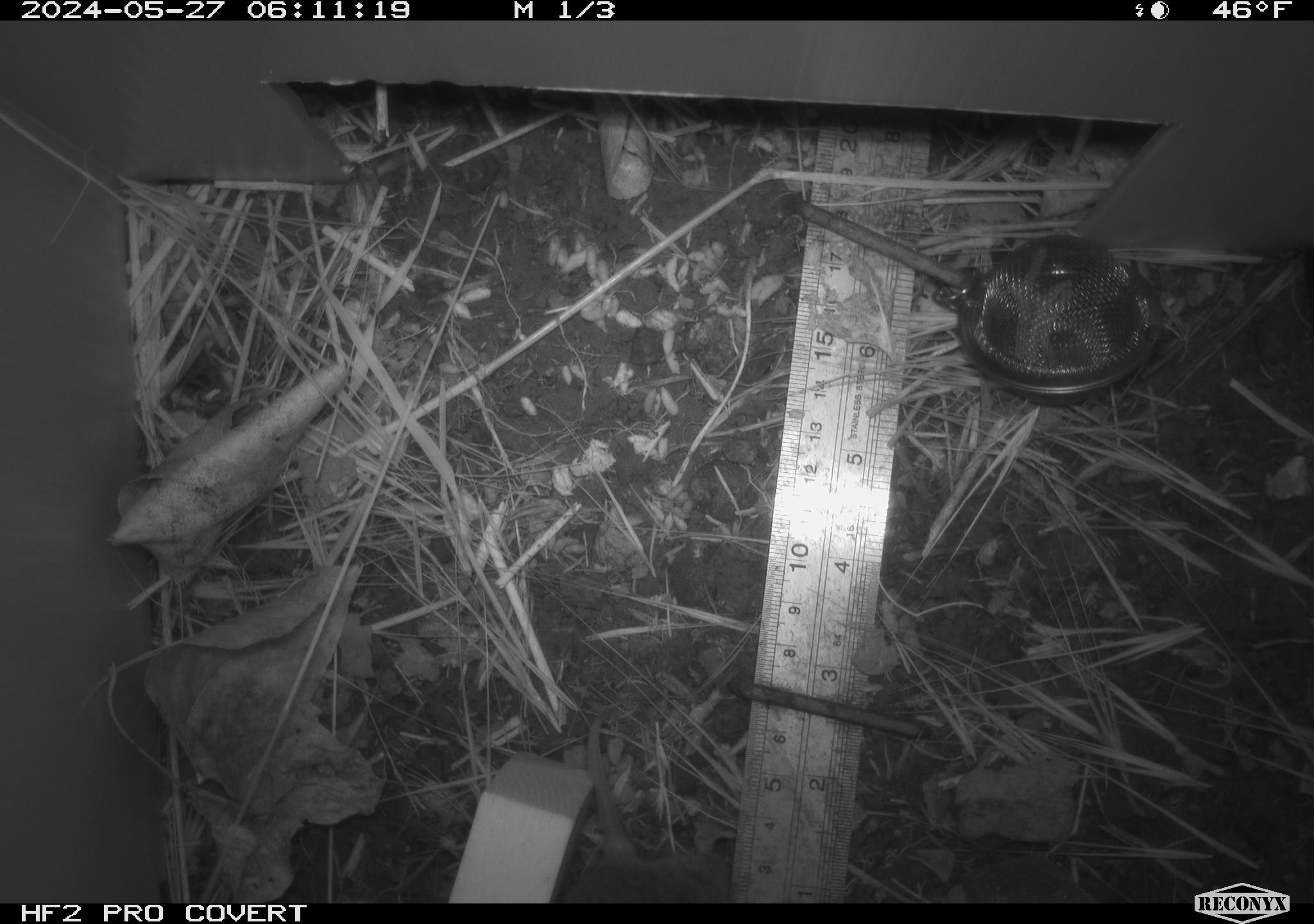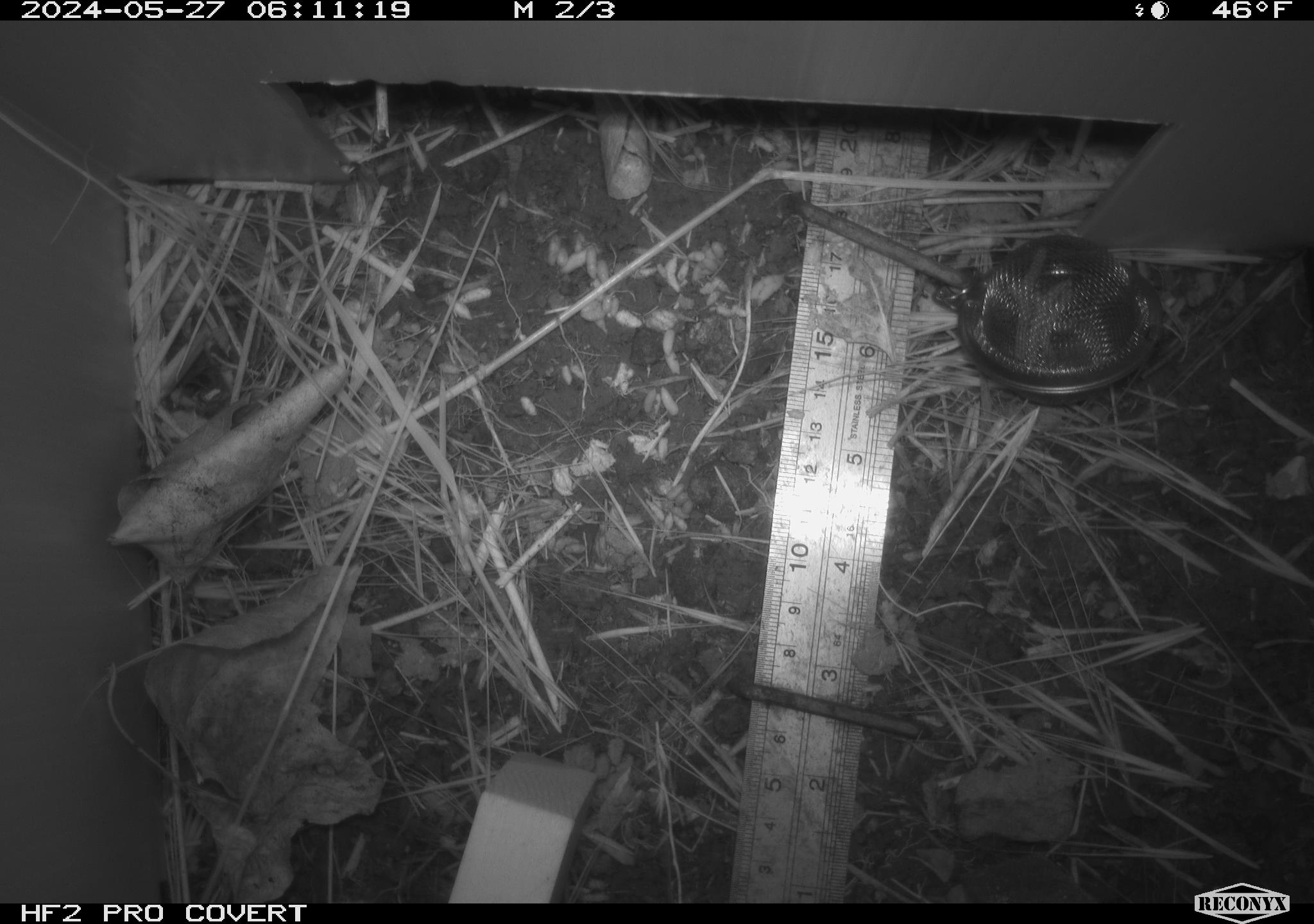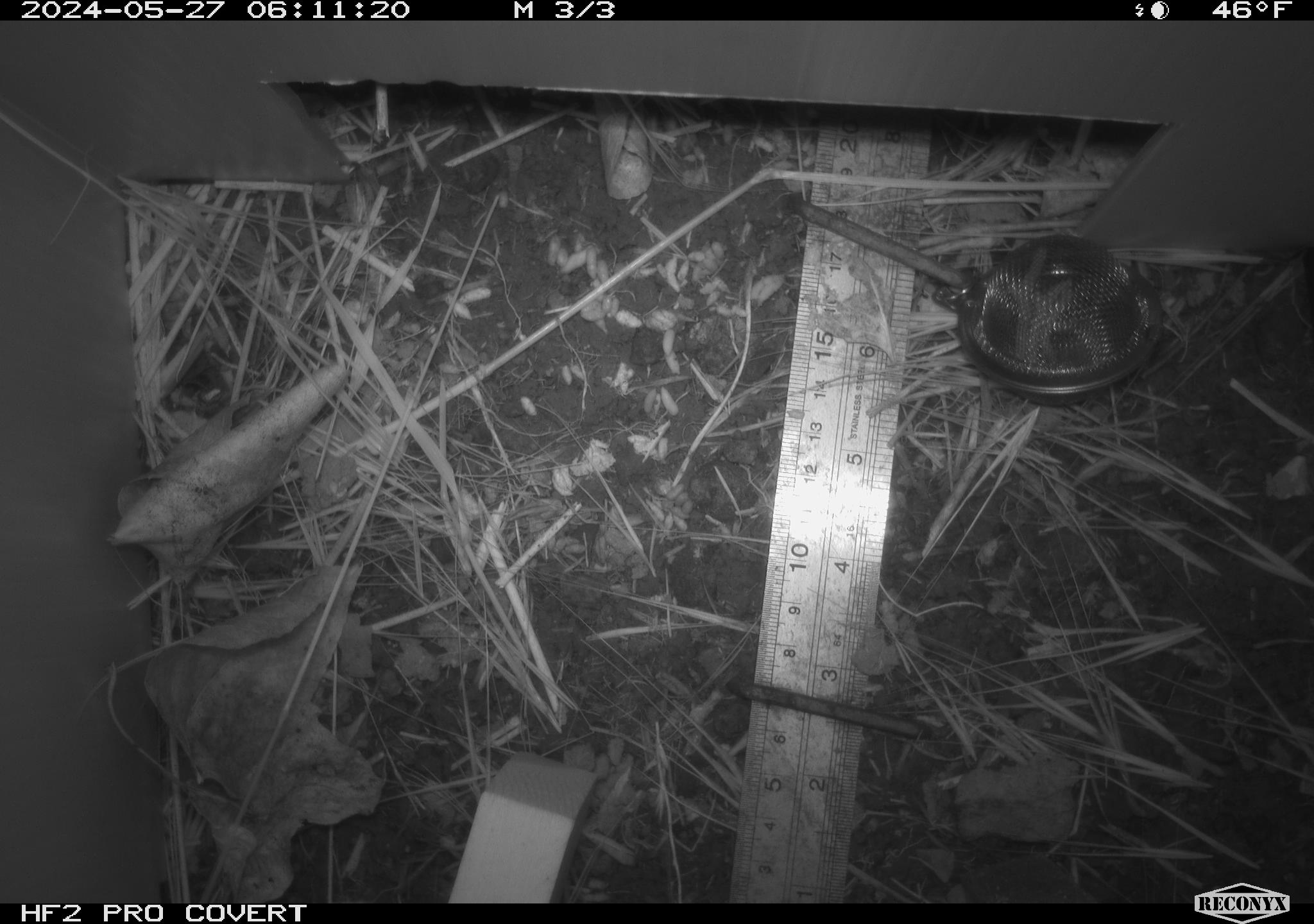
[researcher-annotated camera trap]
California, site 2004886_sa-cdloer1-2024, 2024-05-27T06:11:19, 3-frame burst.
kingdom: Animalia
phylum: Chordata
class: Mammalia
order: Rodentia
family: Cricetidae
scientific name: Arvicolinae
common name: voles, lemmings, and muskrats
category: arvicolinae subfamily